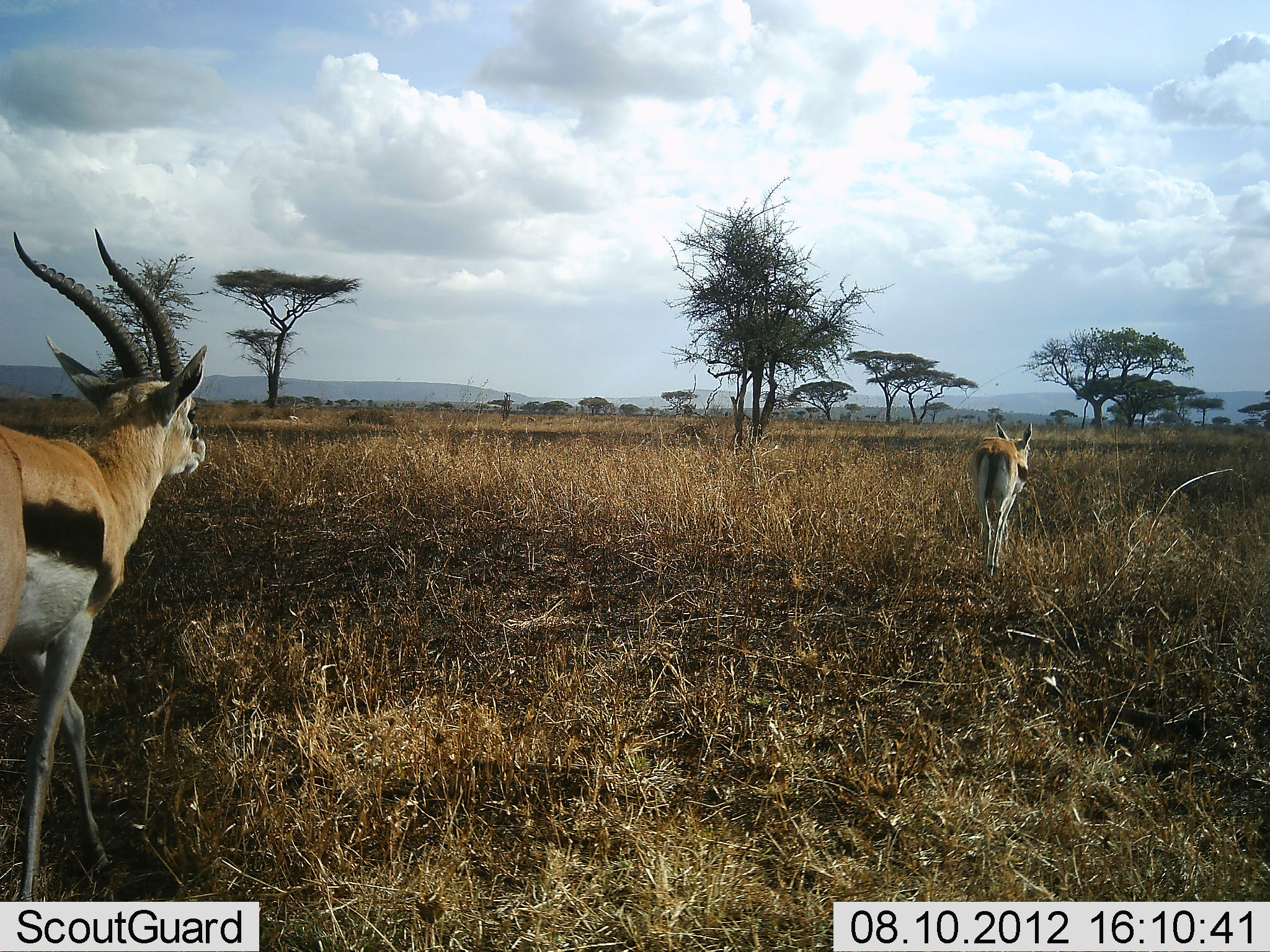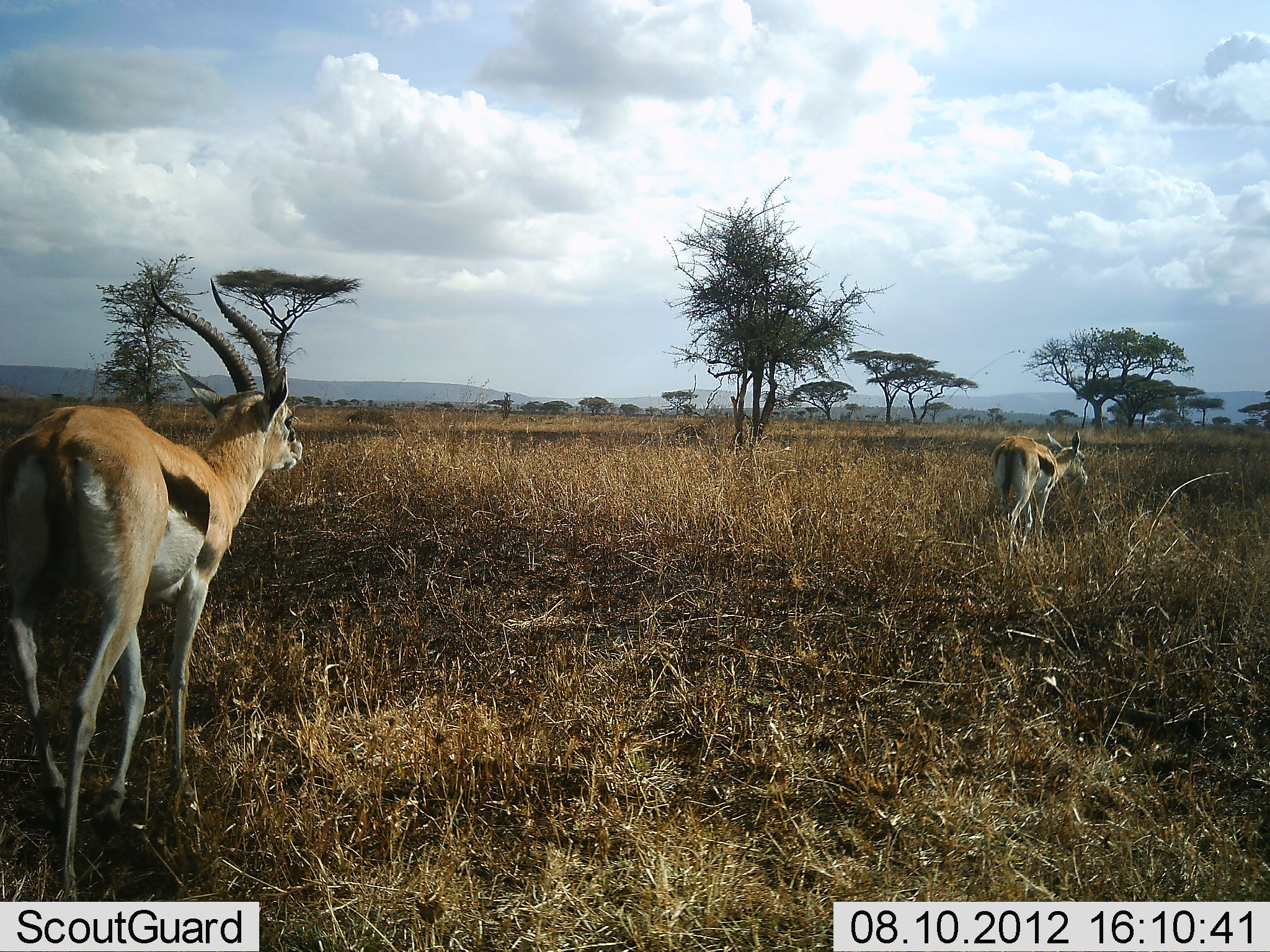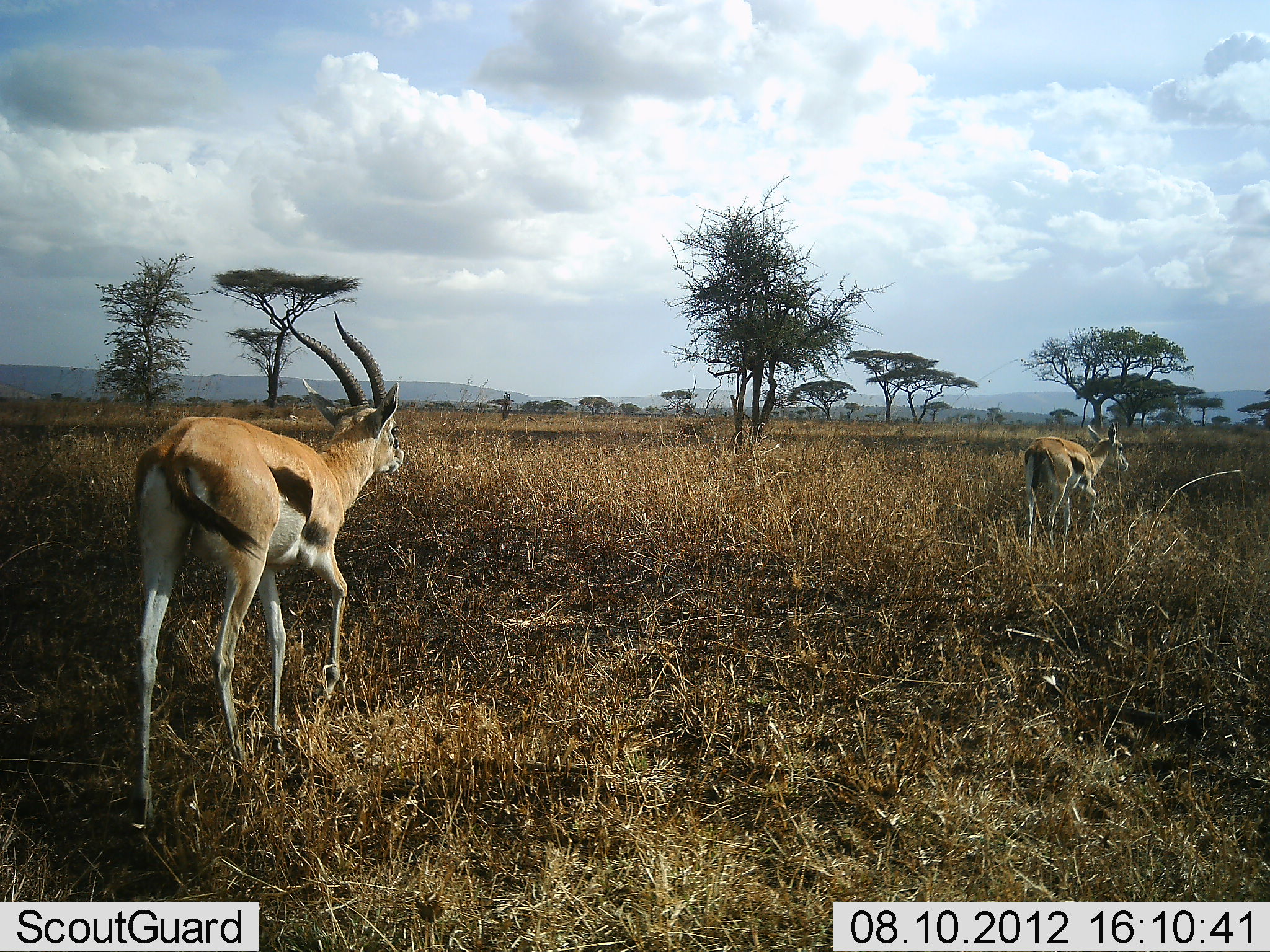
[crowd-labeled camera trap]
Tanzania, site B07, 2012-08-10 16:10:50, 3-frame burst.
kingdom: Animalia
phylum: Chordata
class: Mammalia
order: Artiodactyla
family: Bovidae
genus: Eudorcas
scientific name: Eudorcas thomsonii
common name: thomson's gazelle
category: gazellethomsons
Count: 2.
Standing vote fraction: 20%.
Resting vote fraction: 0%.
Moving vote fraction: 90%.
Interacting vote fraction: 0%.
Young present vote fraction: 0%.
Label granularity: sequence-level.